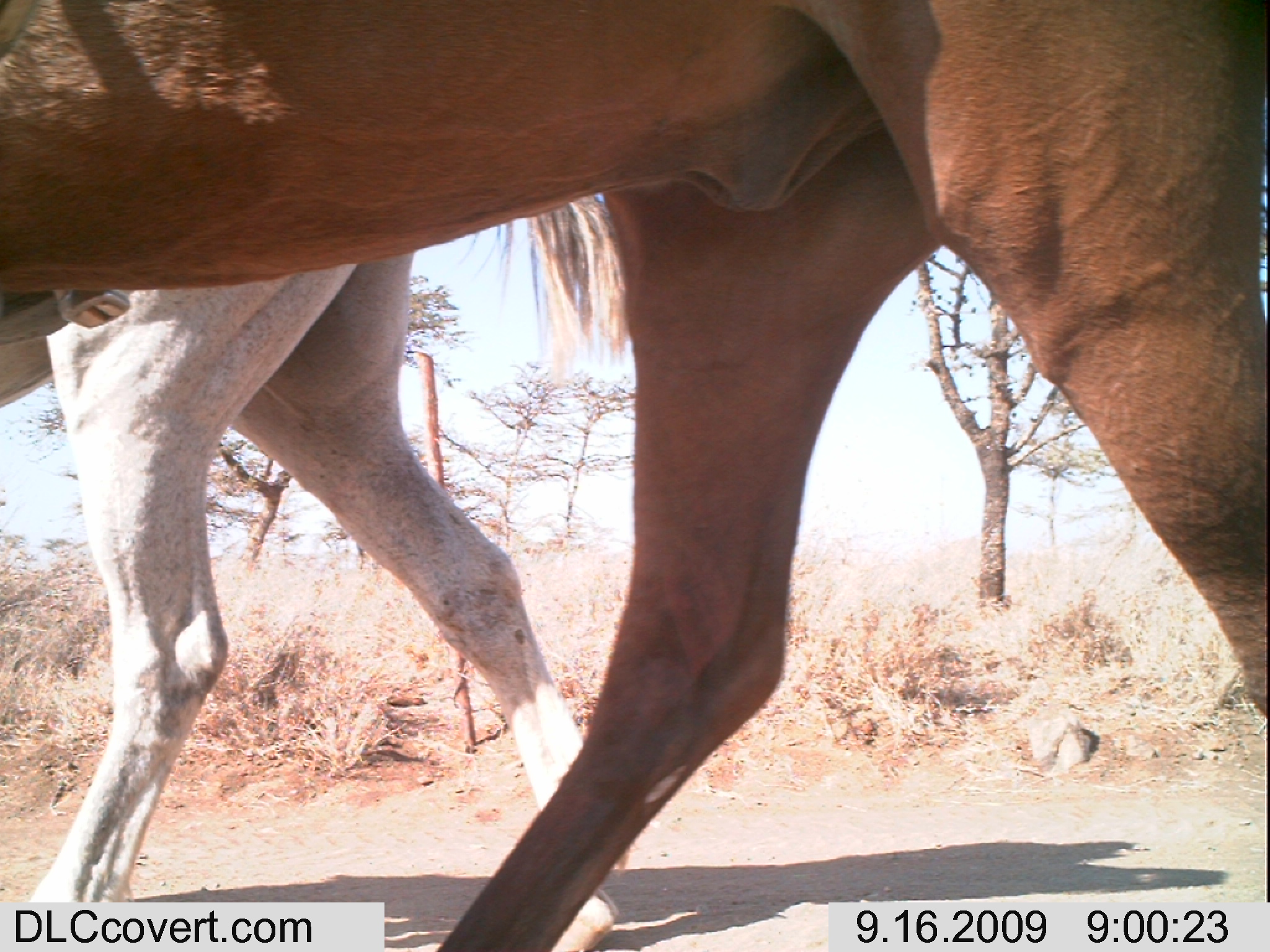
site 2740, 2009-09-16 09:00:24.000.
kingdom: Animalia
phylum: Chordata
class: Mammalia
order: Perissodactyla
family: Equidae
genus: Equus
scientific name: Equus ferus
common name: wild horse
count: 2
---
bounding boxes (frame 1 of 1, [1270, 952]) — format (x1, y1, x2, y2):
equus ferus: (0, 0, 1270, 948); (0, 228, 616, 948)